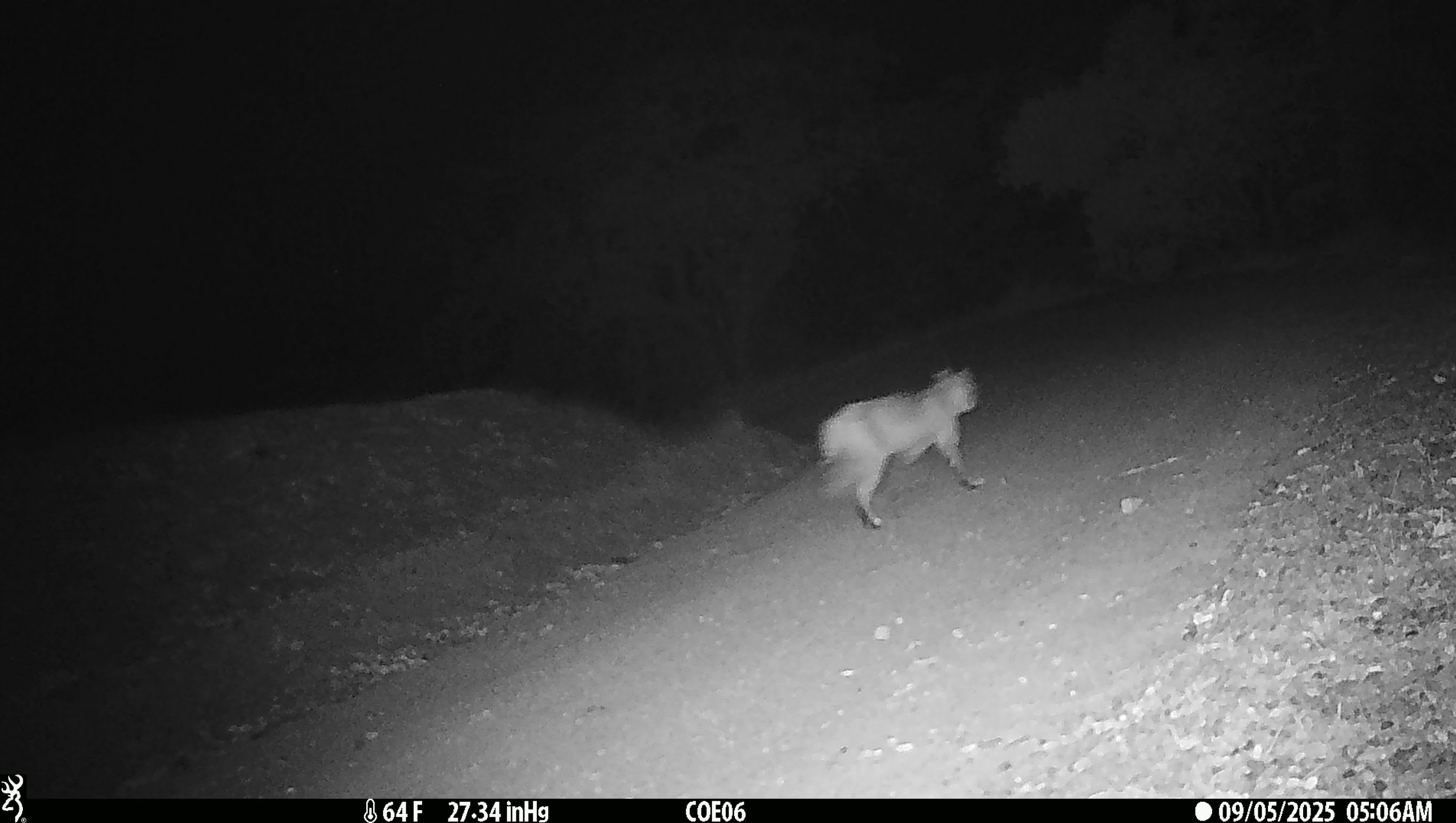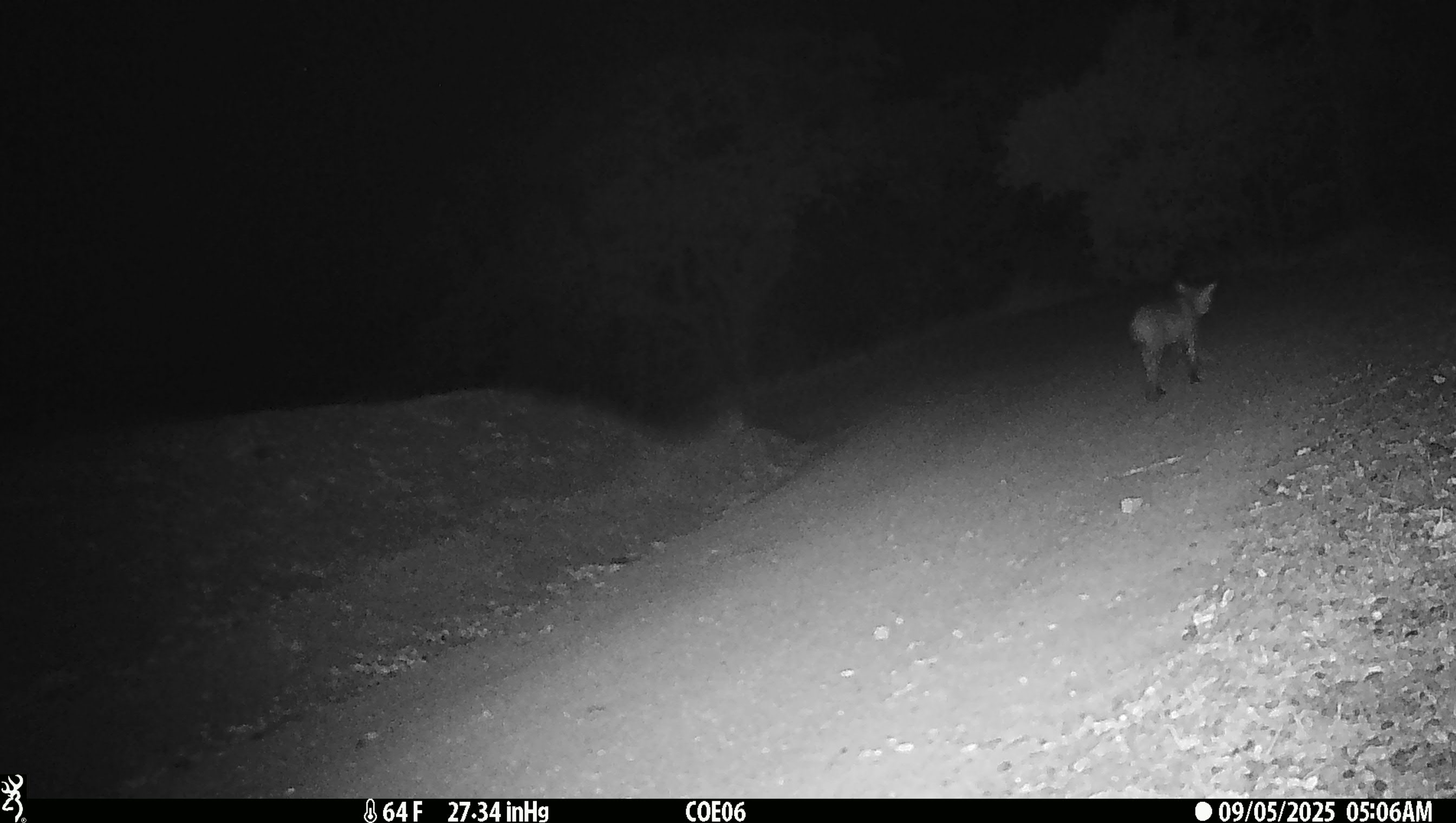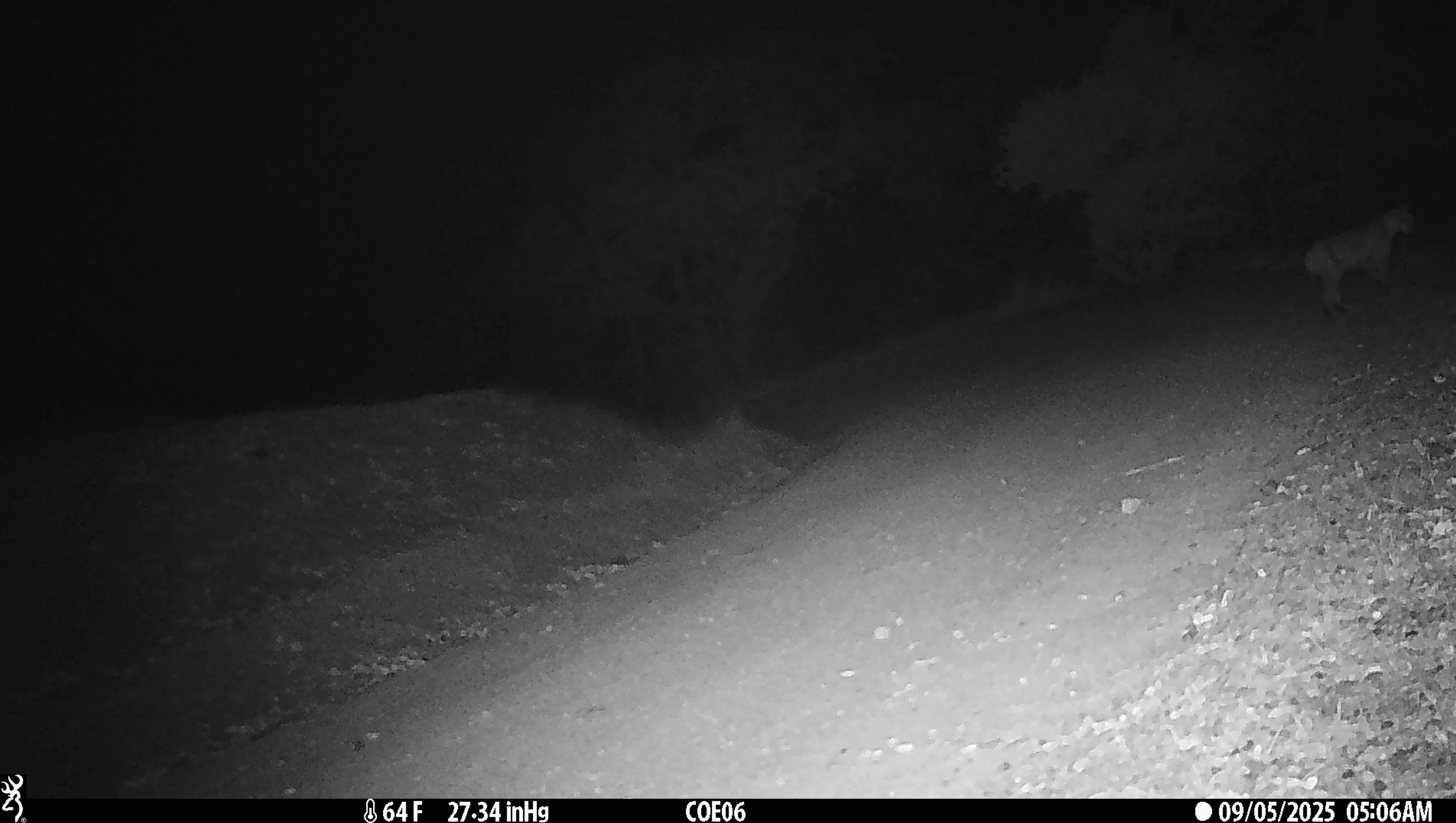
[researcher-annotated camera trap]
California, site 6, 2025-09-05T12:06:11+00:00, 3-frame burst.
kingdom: Animalia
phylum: Chordata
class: Mammalia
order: Carnivora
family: Felidae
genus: Lynx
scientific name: Lynx rufus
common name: bobcat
Bobcat (Lynx rufus).